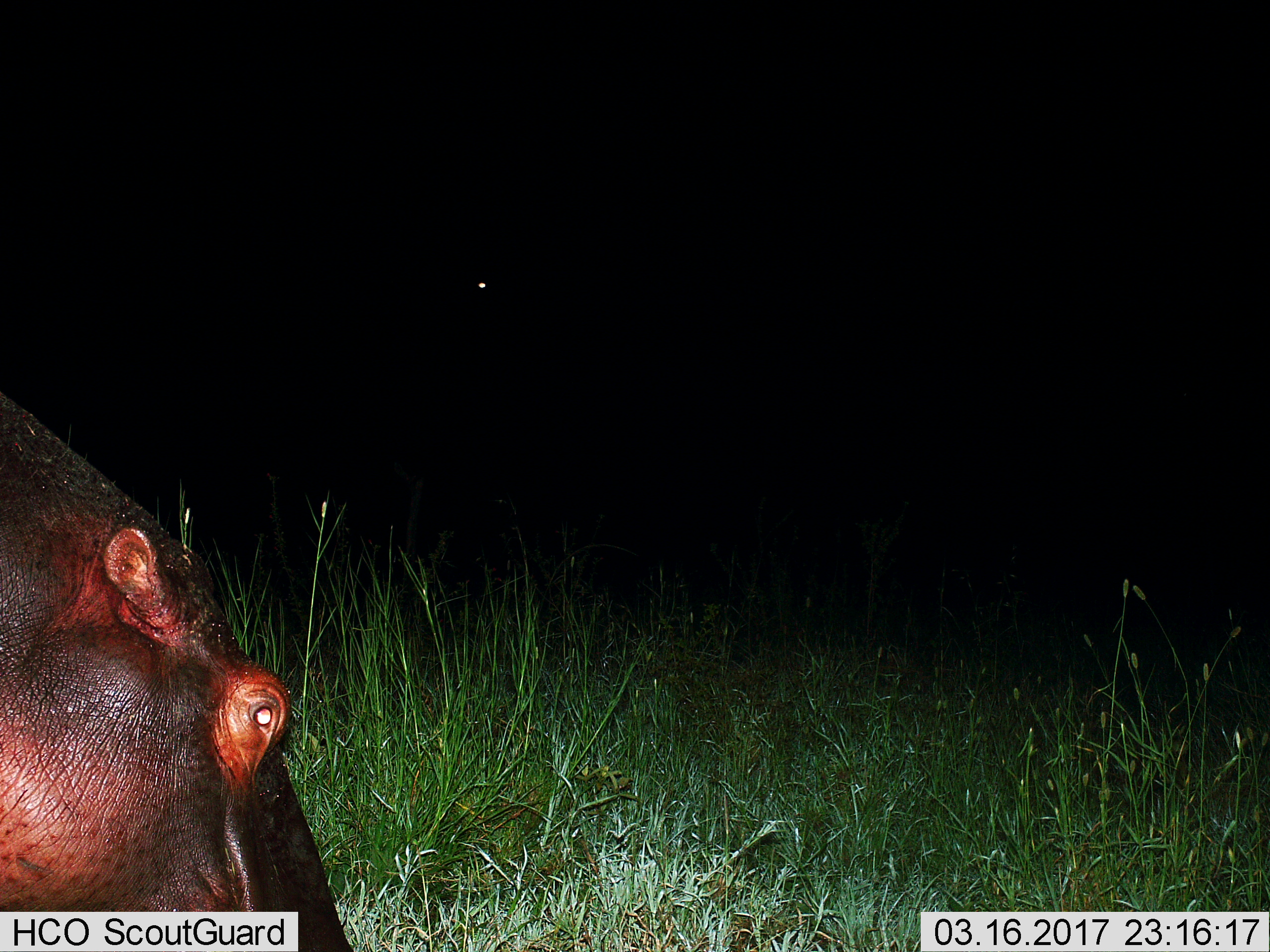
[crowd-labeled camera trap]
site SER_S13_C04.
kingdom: Animalia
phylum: Chordata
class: Mammalia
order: Artiodactyla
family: Hippopotamidae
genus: Hippopotamus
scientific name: Hippopotamus amphibius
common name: hippopotamus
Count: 1.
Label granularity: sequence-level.